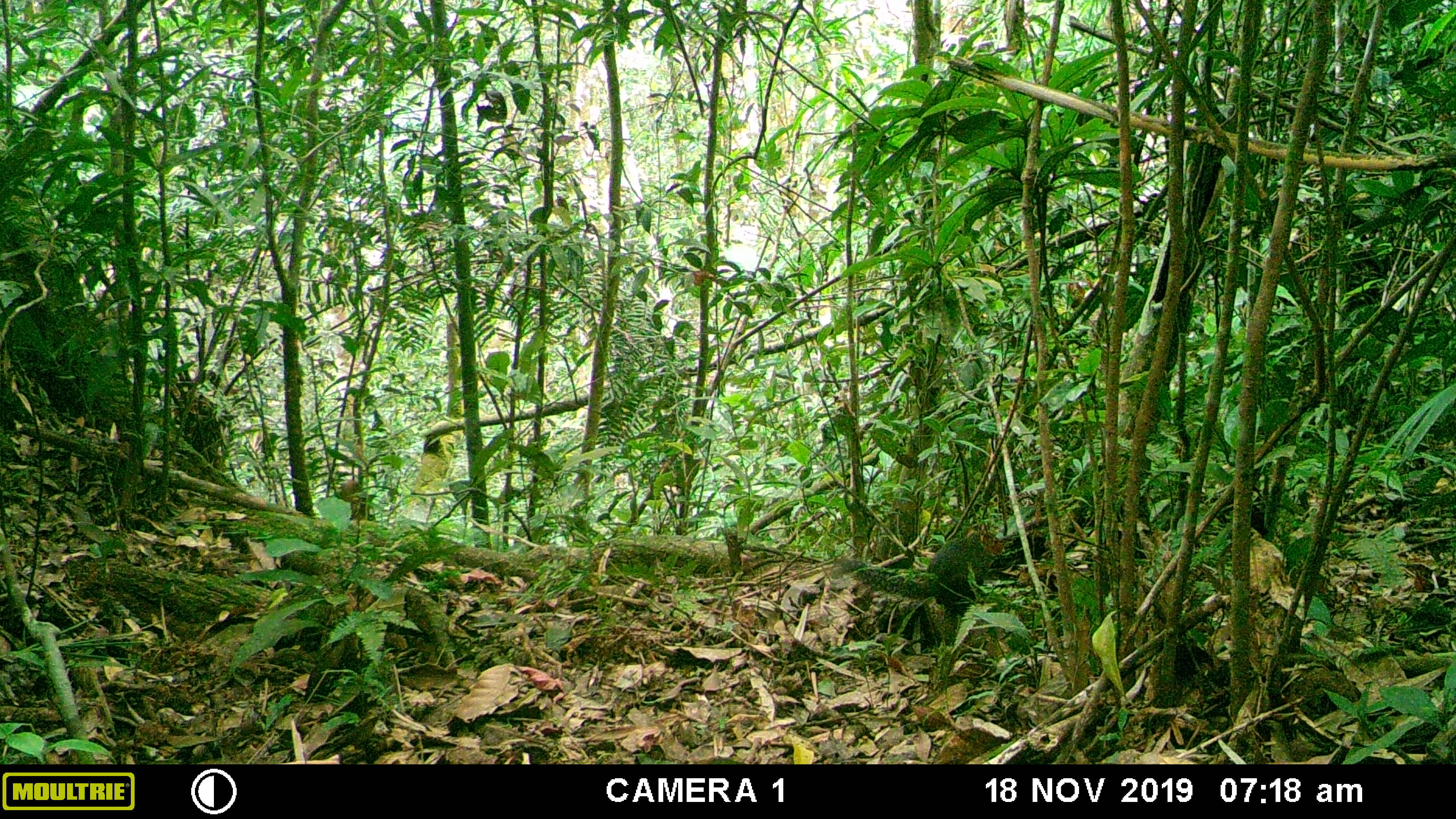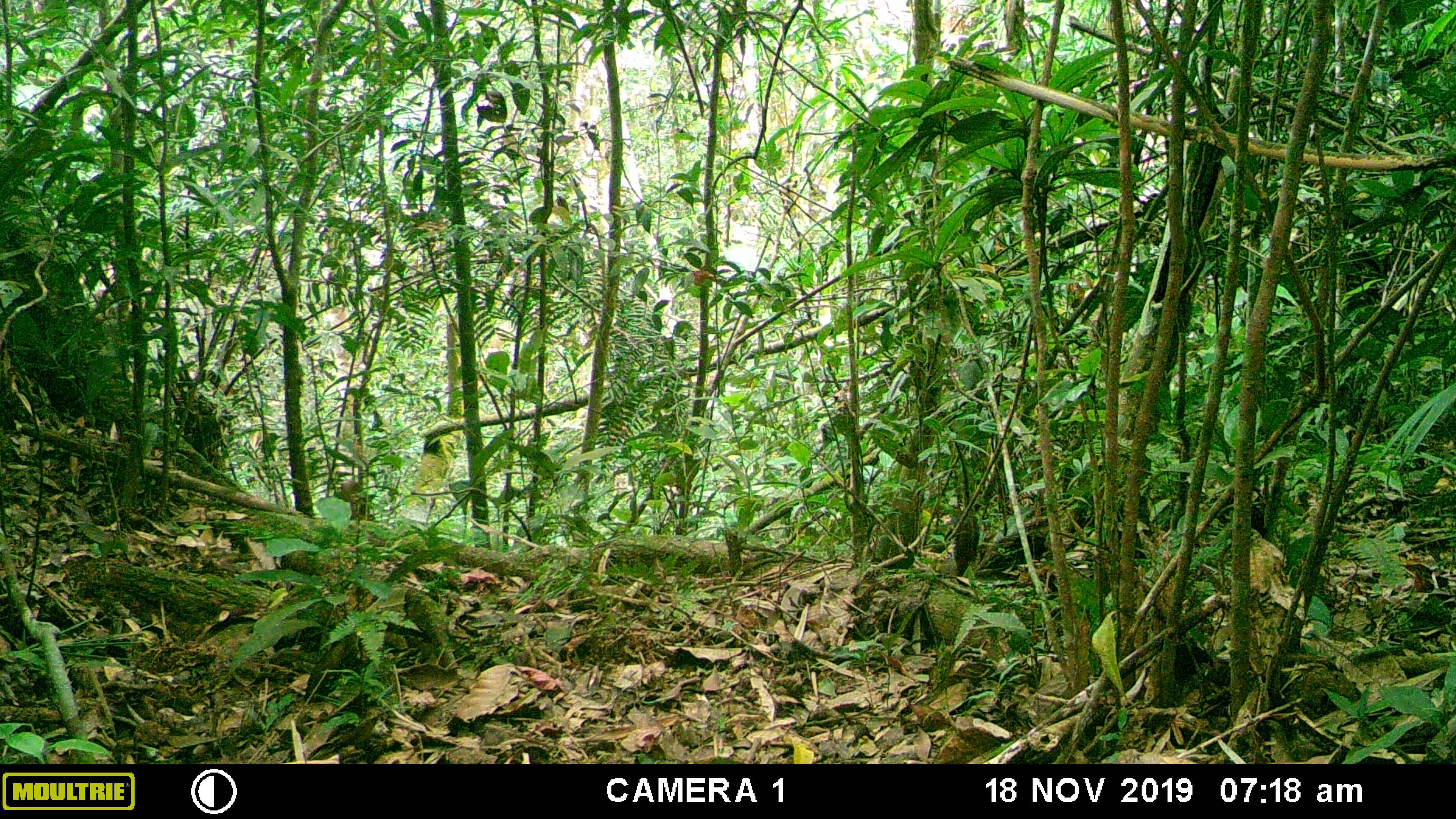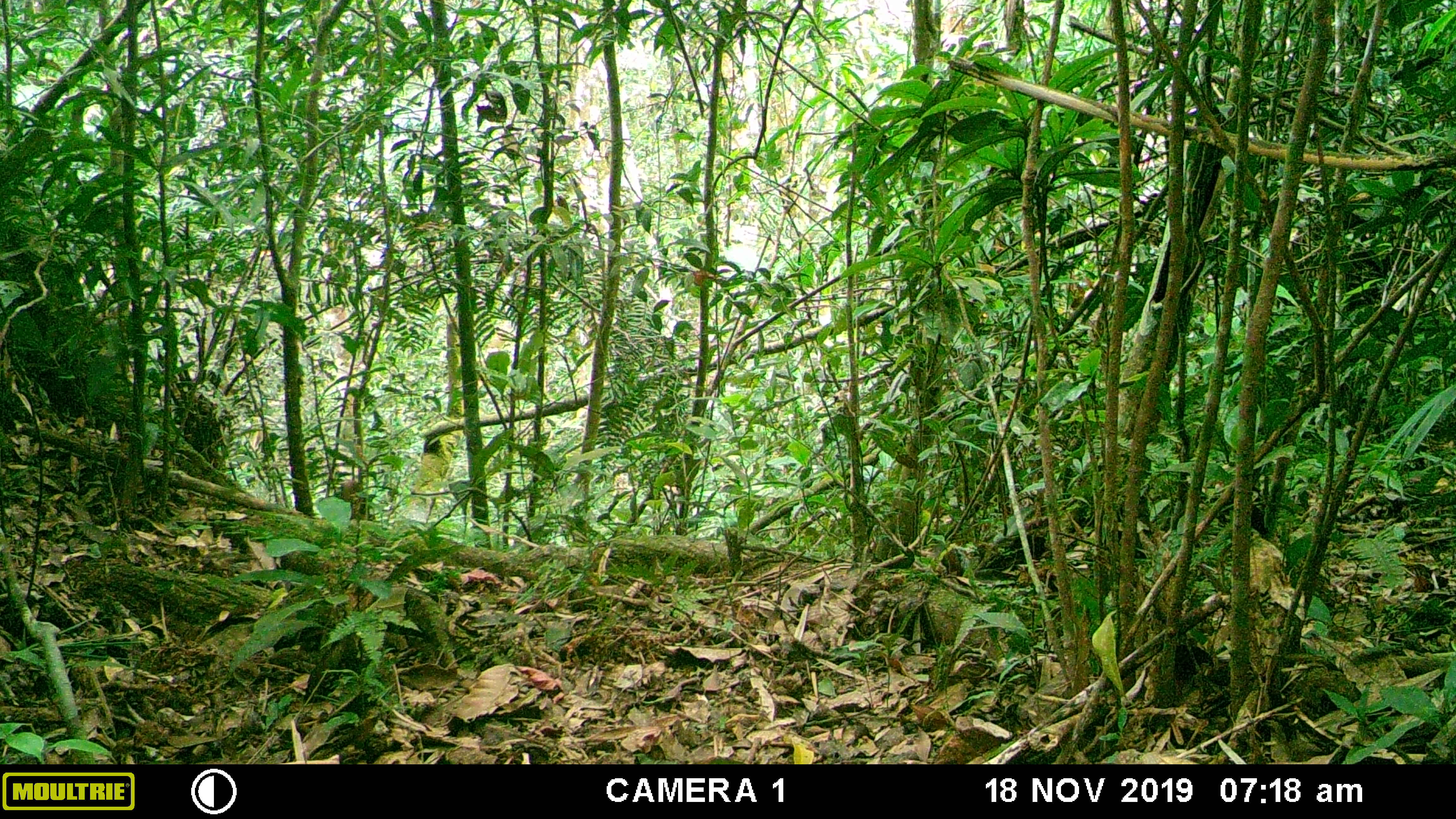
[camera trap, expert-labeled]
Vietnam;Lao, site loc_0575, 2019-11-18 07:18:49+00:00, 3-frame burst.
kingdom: Animalia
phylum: Chordata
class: Mammalia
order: Rodentia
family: Sciuridae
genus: Dremomys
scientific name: Dremomys rufigenis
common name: red-cheeked squirrel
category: red cheeked squirrel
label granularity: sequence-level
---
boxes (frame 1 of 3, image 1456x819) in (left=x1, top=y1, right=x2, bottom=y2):
red cheeked squirrel: (left=837, top=525, right=1003, bottom=605)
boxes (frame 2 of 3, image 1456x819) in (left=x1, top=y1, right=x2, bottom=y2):
red cheeked squirrel: (left=950, top=507, right=980, bottom=587)